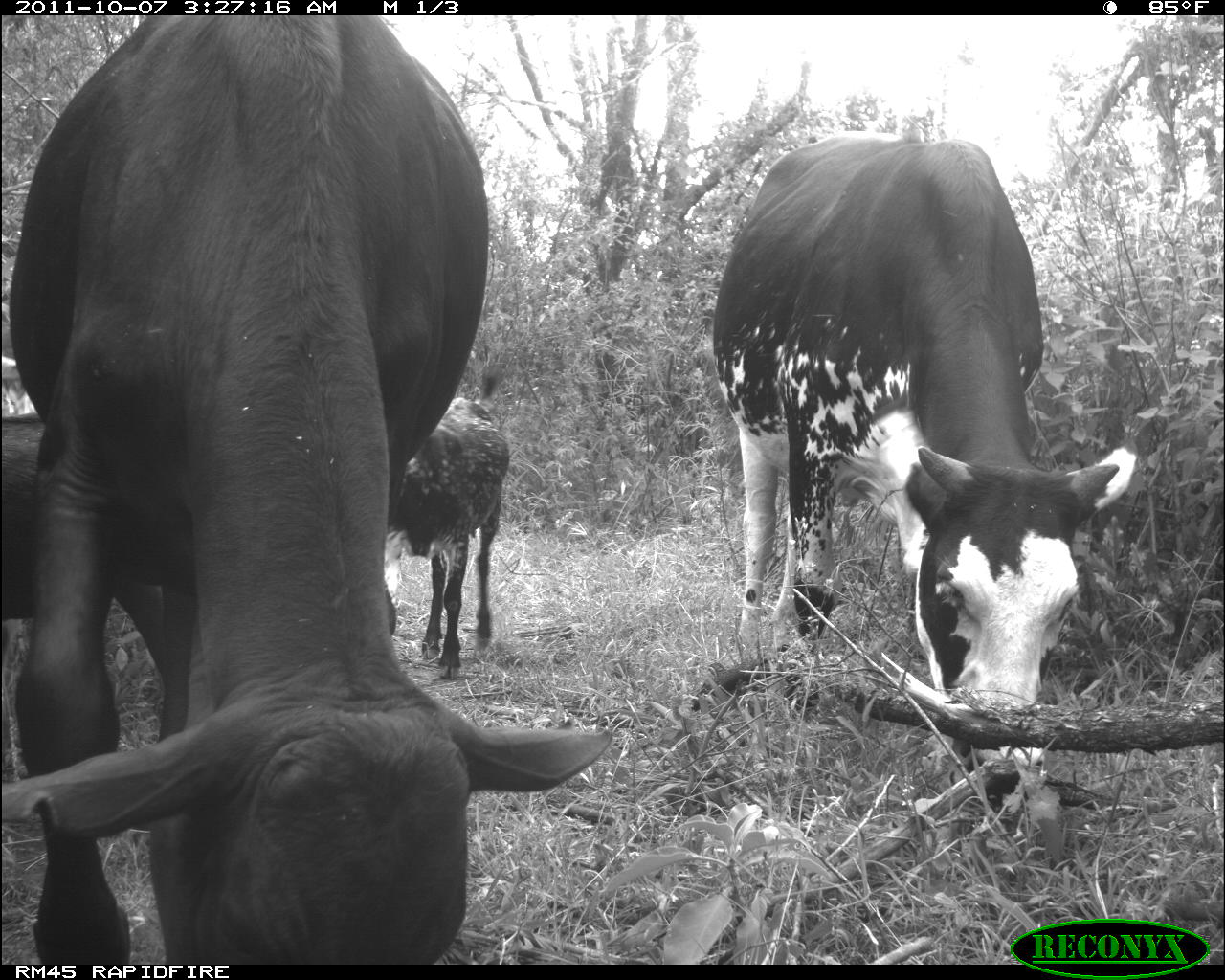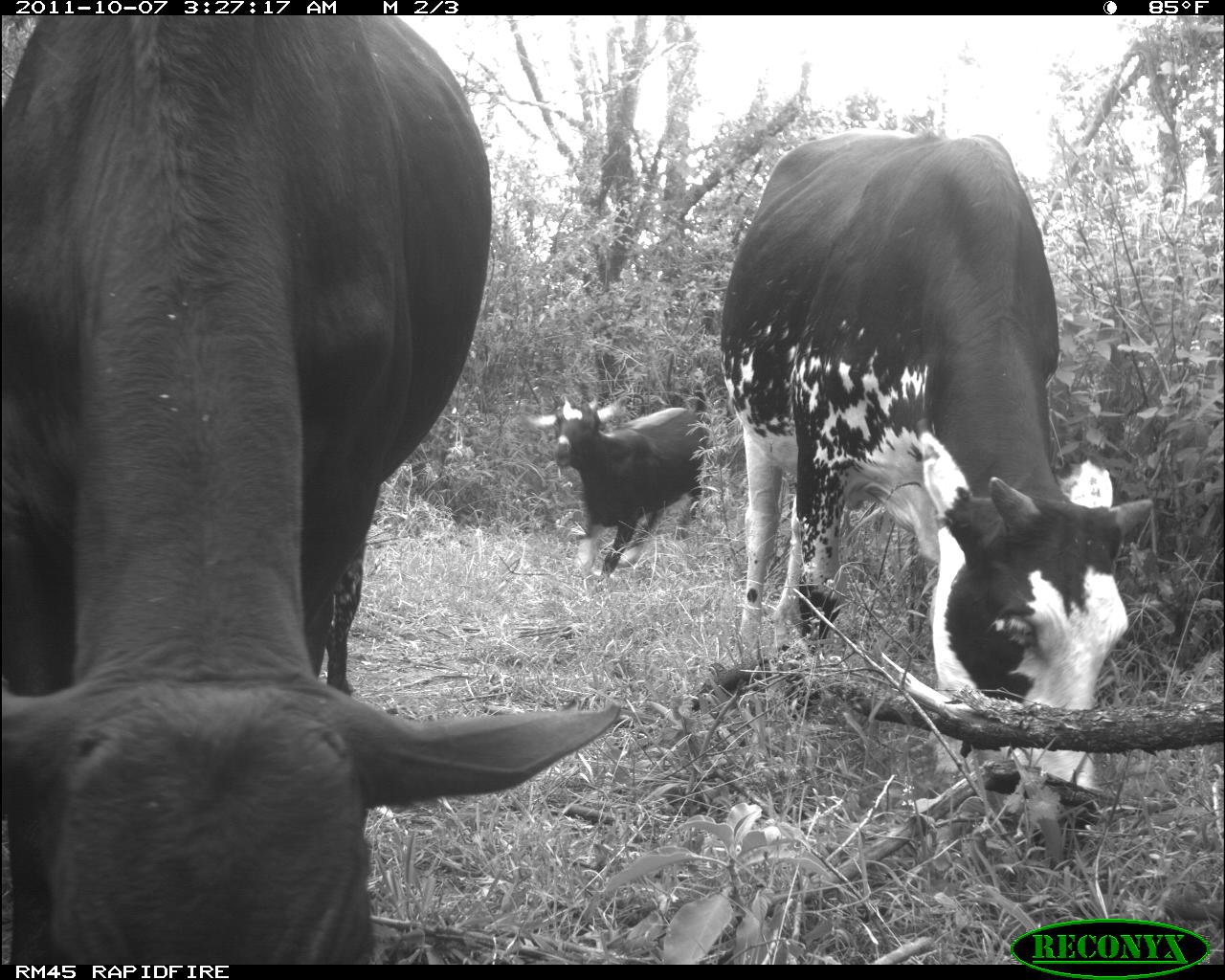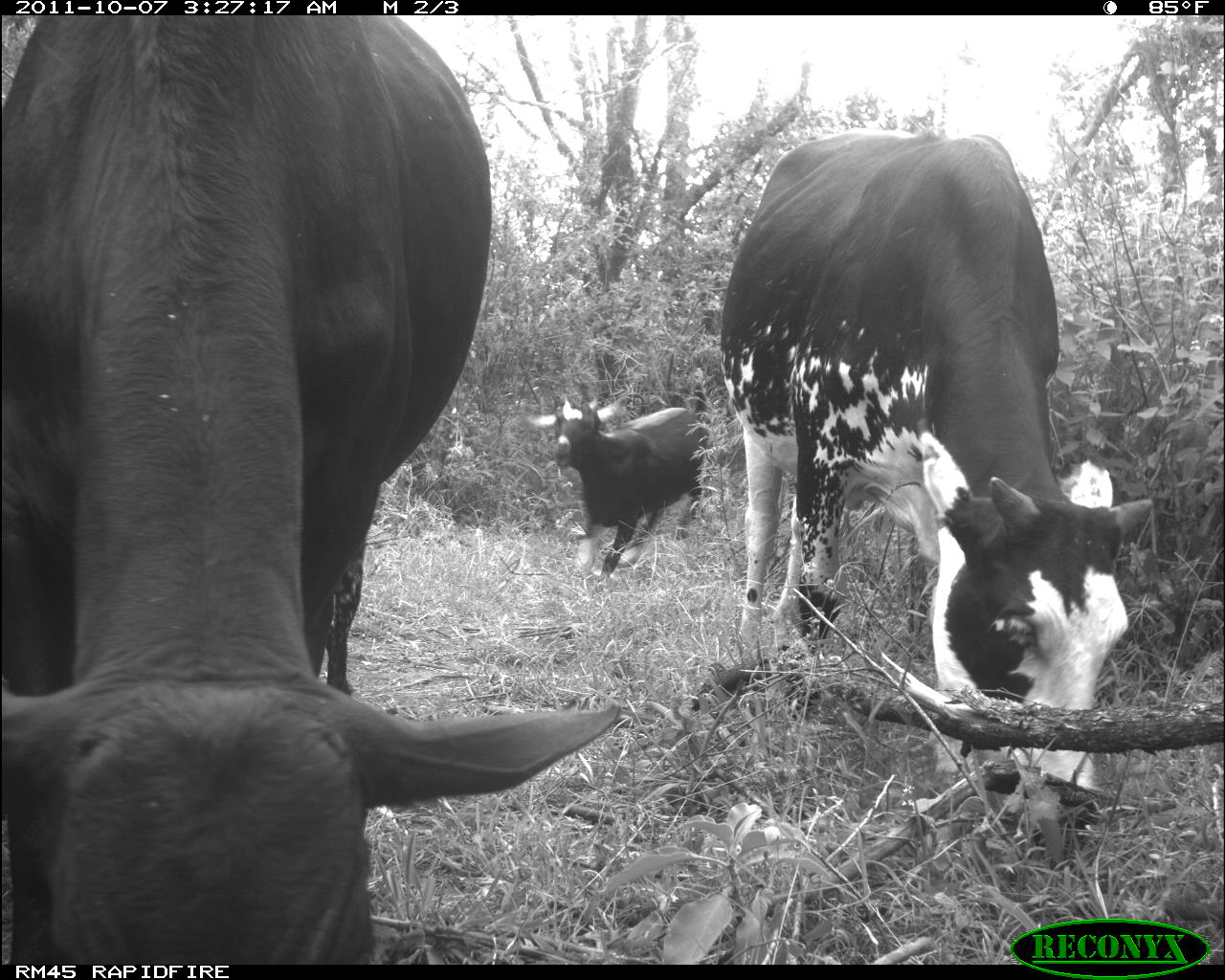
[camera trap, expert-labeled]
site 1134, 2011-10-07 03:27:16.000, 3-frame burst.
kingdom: Animalia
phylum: Chordata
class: Mammalia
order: Artiodactyla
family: Bovidae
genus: Bos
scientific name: Bos taurus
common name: domestic cattle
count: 4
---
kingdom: Animalia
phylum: Chordata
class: Mammalia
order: Artiodactyla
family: Bovidae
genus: Capra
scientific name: Capra aegagrus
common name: wild goat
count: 1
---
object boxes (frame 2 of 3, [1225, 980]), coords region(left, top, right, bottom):
bos taurus: region(0, 15, 622, 965); region(719, 129, 1154, 870); region(527, 390, 709, 587)